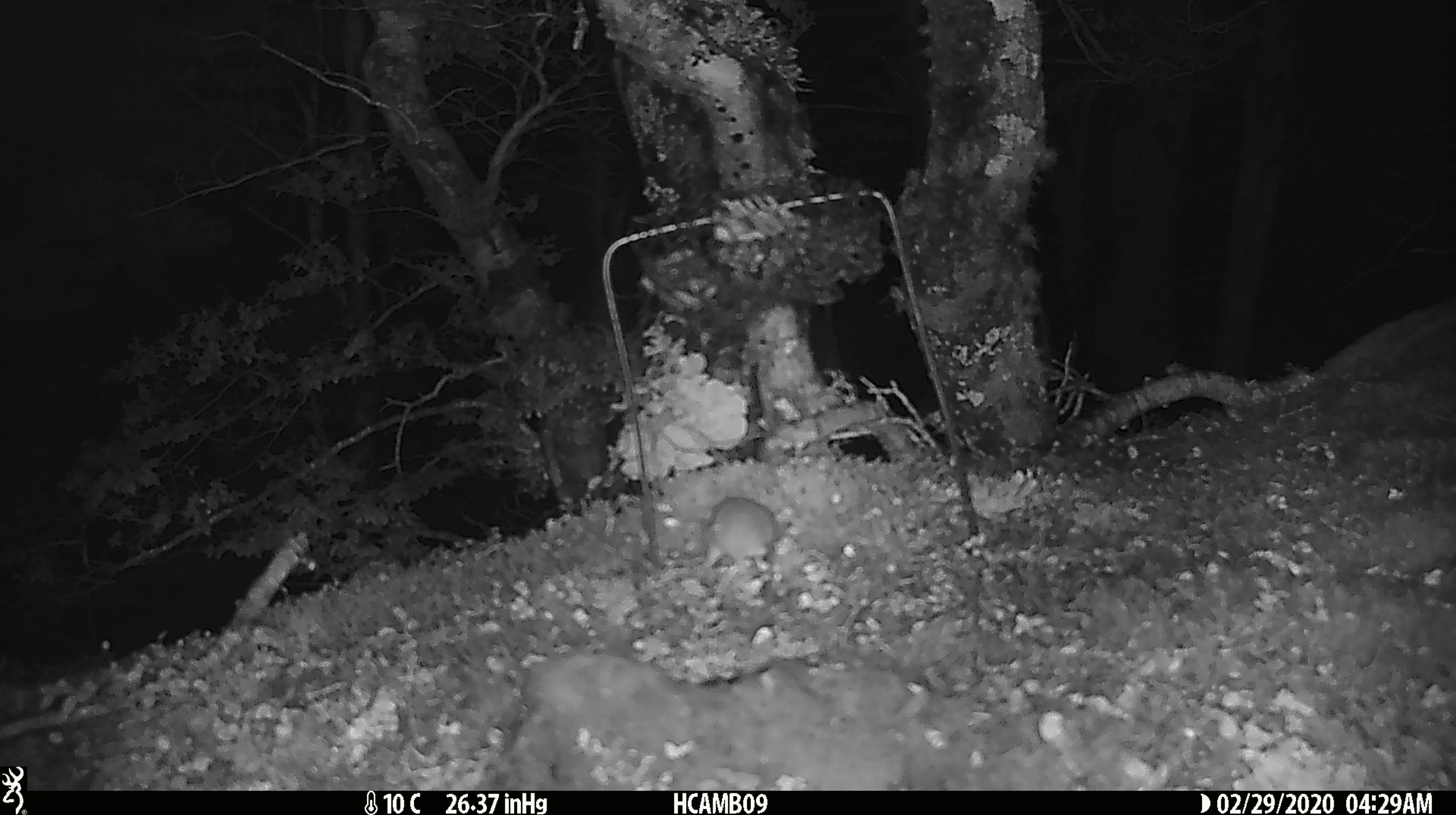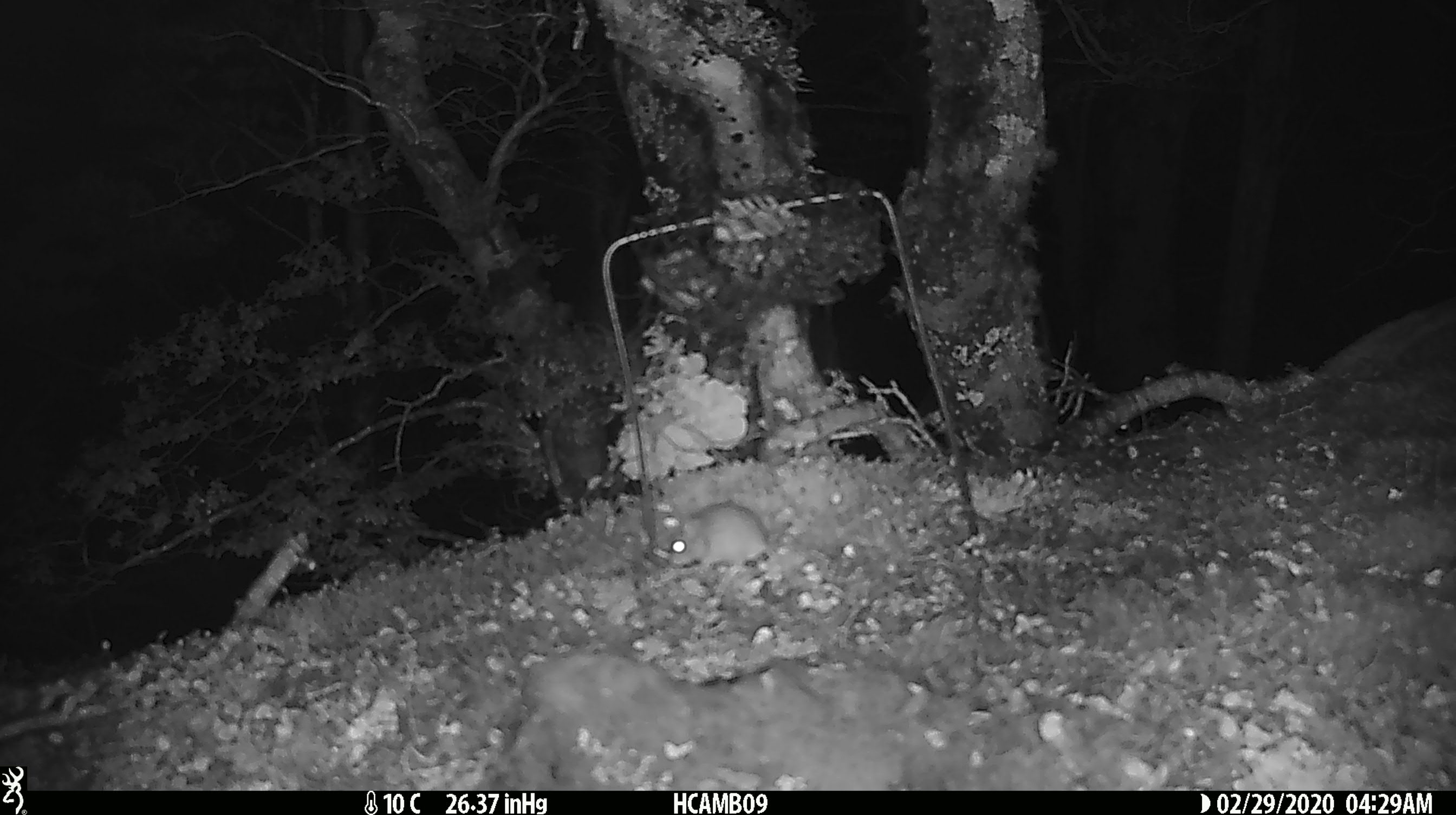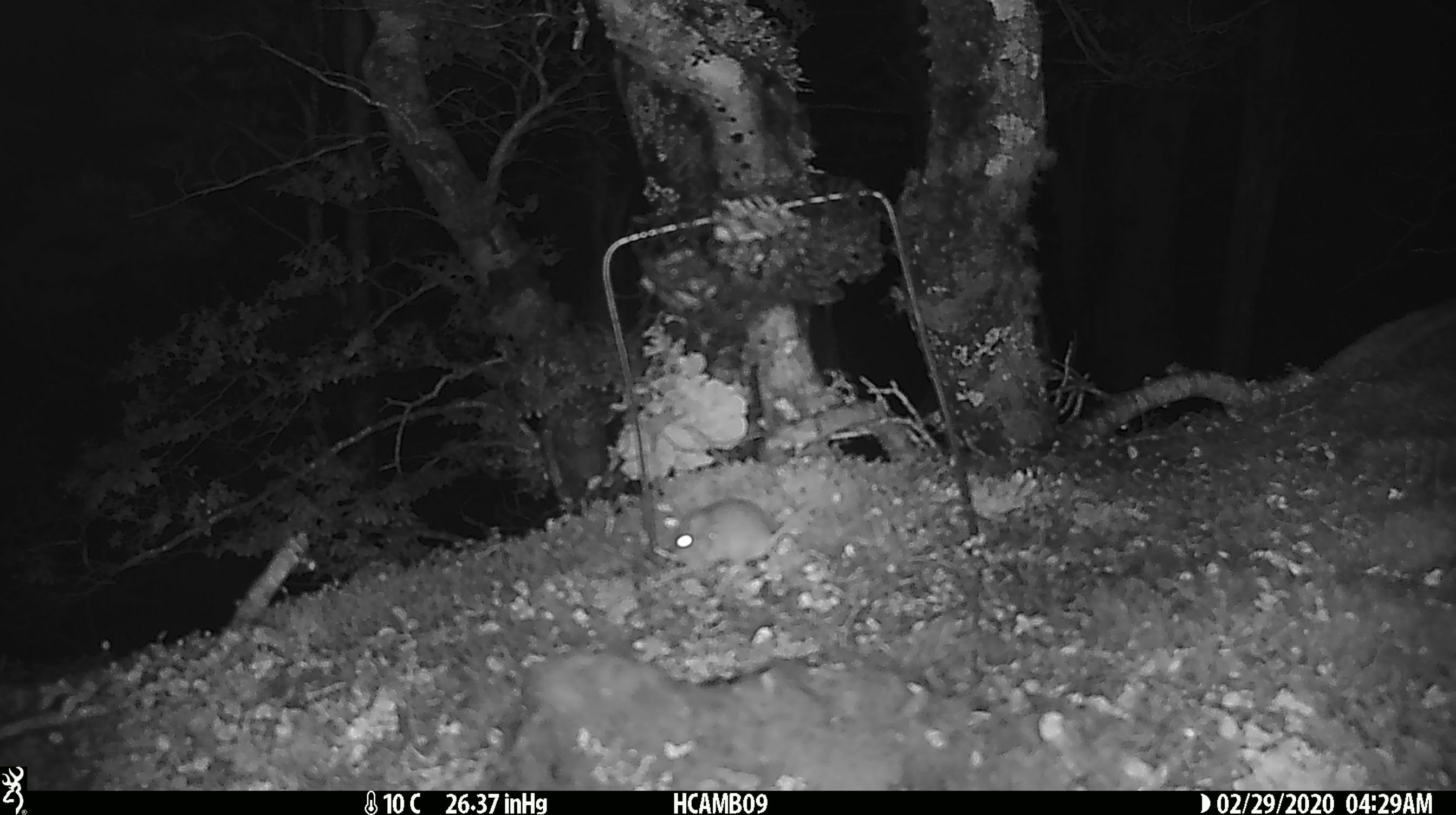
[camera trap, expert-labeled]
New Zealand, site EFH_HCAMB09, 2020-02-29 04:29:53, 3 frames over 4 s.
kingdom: Animalia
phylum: Chordata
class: Mammalia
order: Rodentia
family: Muridae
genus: Mus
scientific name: Mus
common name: mouse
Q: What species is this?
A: Mouse (Mus).